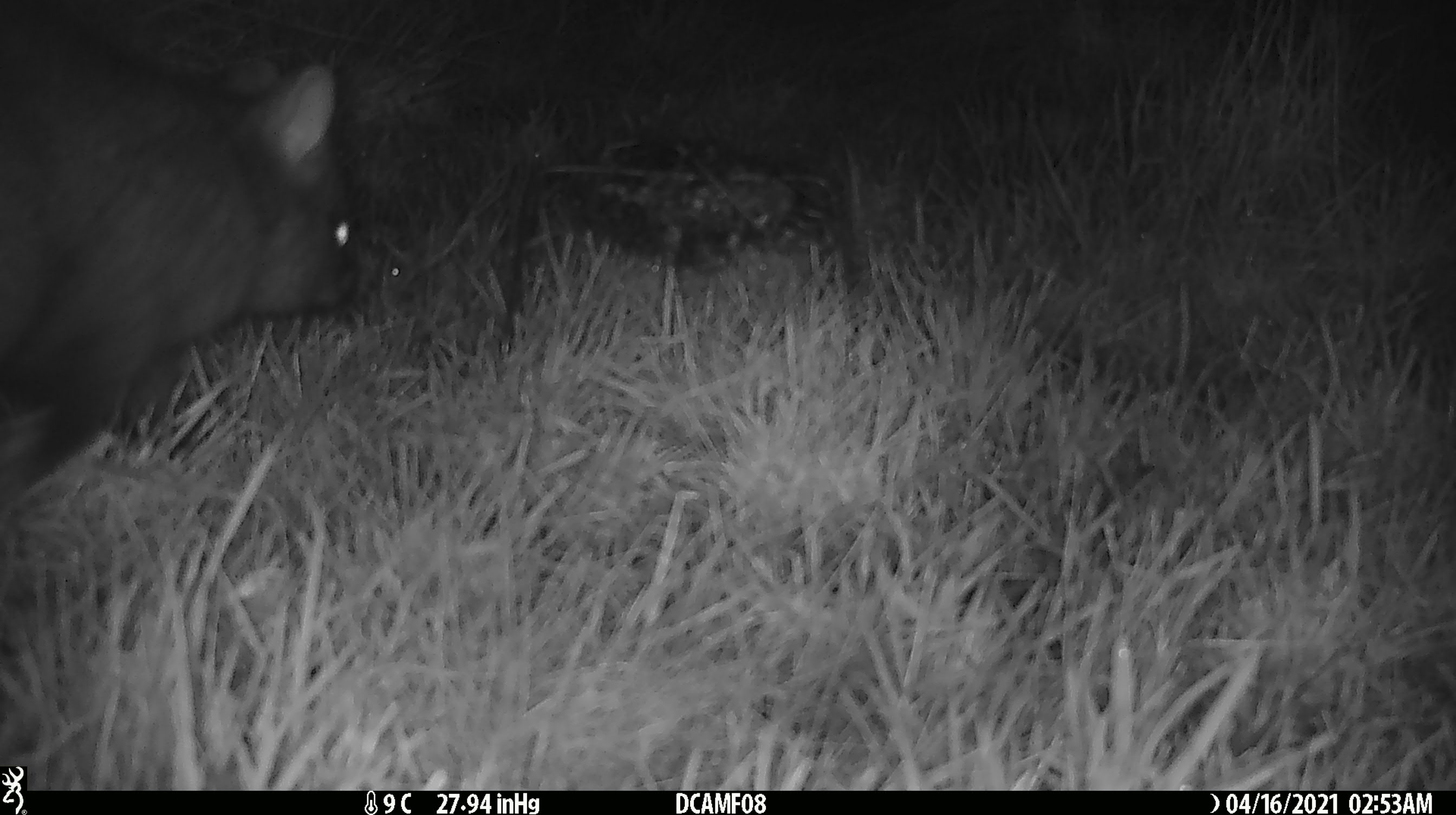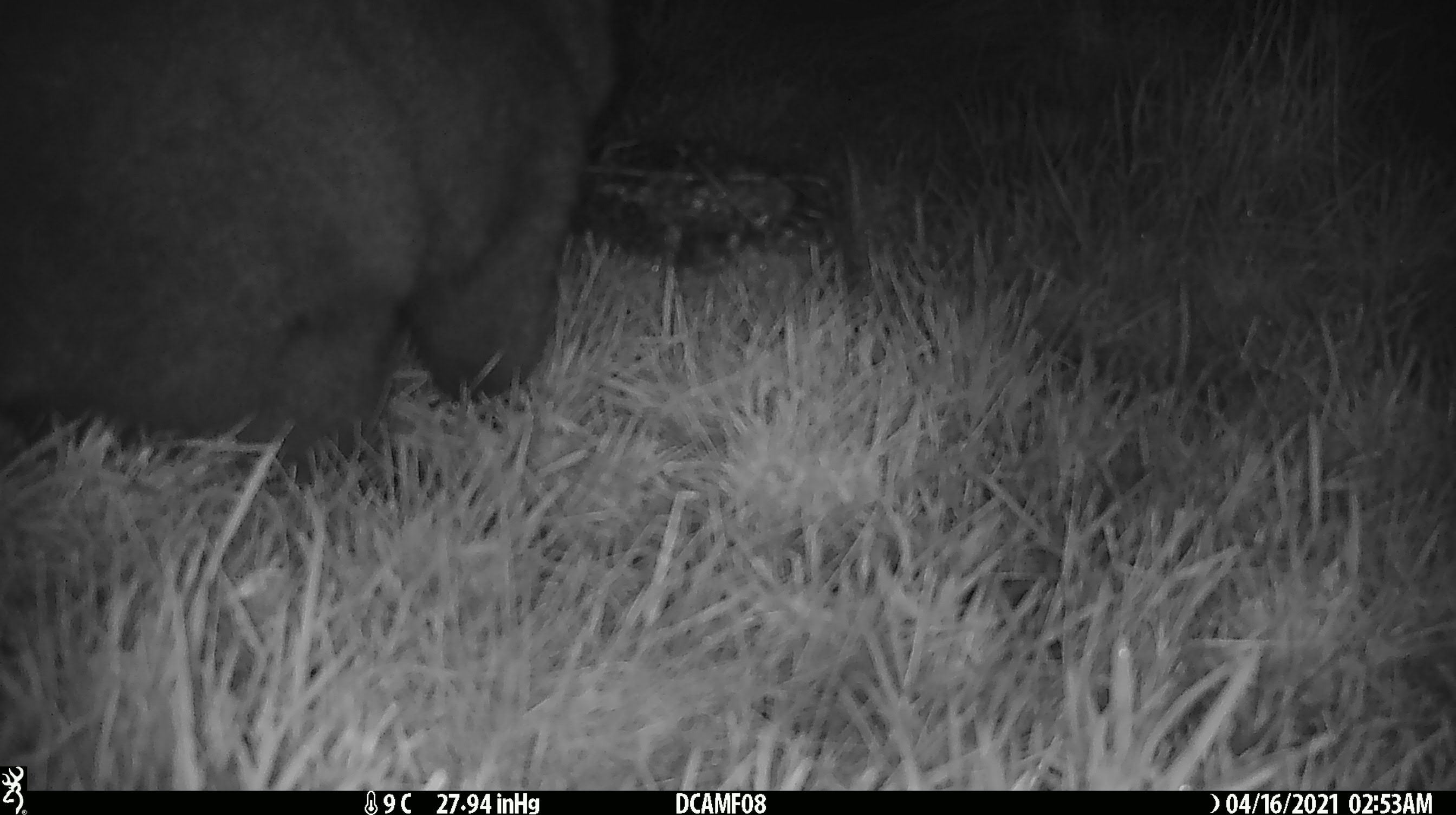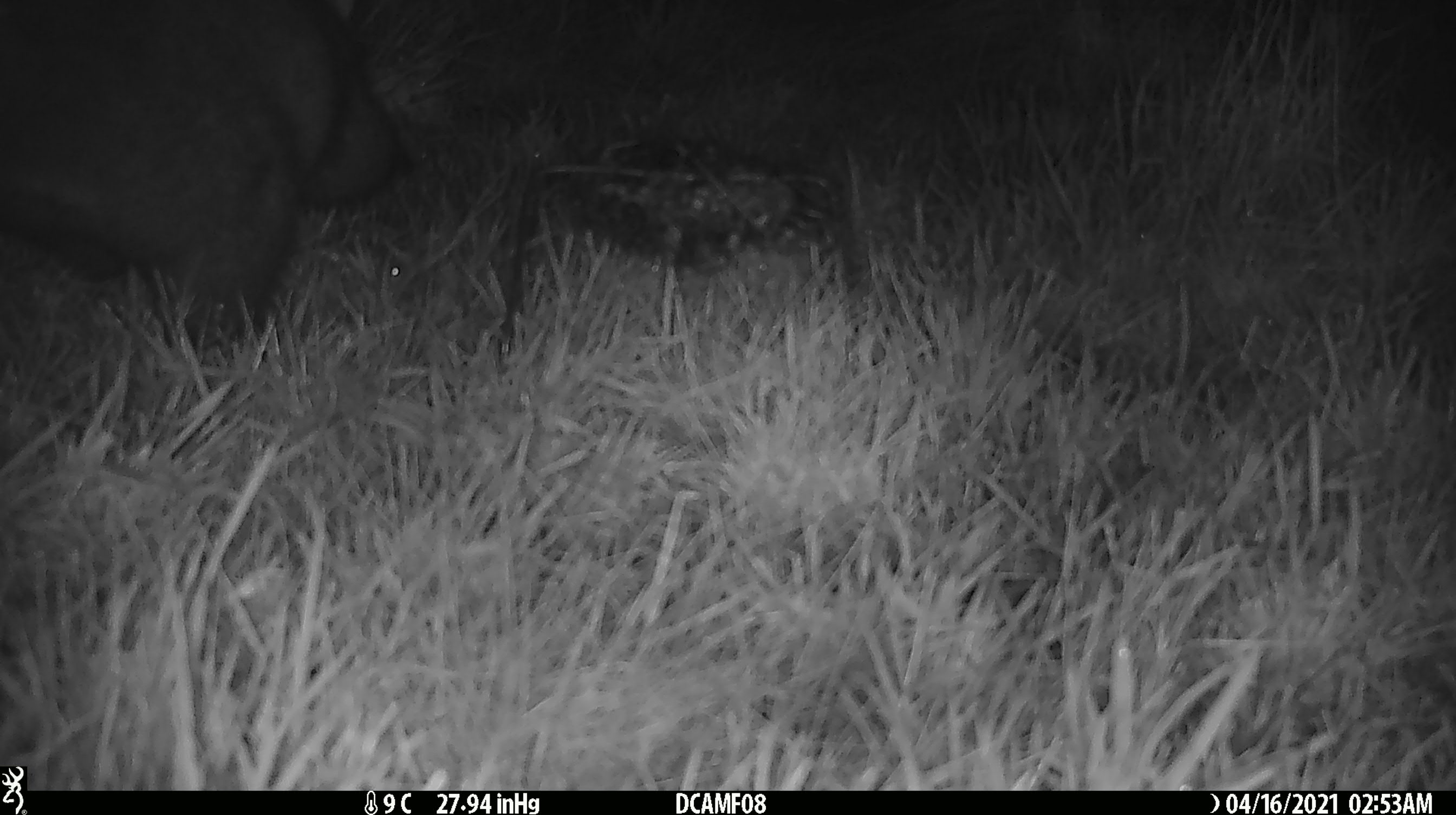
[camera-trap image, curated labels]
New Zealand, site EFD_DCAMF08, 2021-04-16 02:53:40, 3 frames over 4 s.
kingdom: Animalia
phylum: Chordata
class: Mammalia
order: Diprotodontia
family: Phalangeridae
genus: Trichosurus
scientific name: Trichosurus vulpecula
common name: common brushtail possum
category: possum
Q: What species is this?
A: Possum (common brushtail possum) (Trichosurus vulpecula).